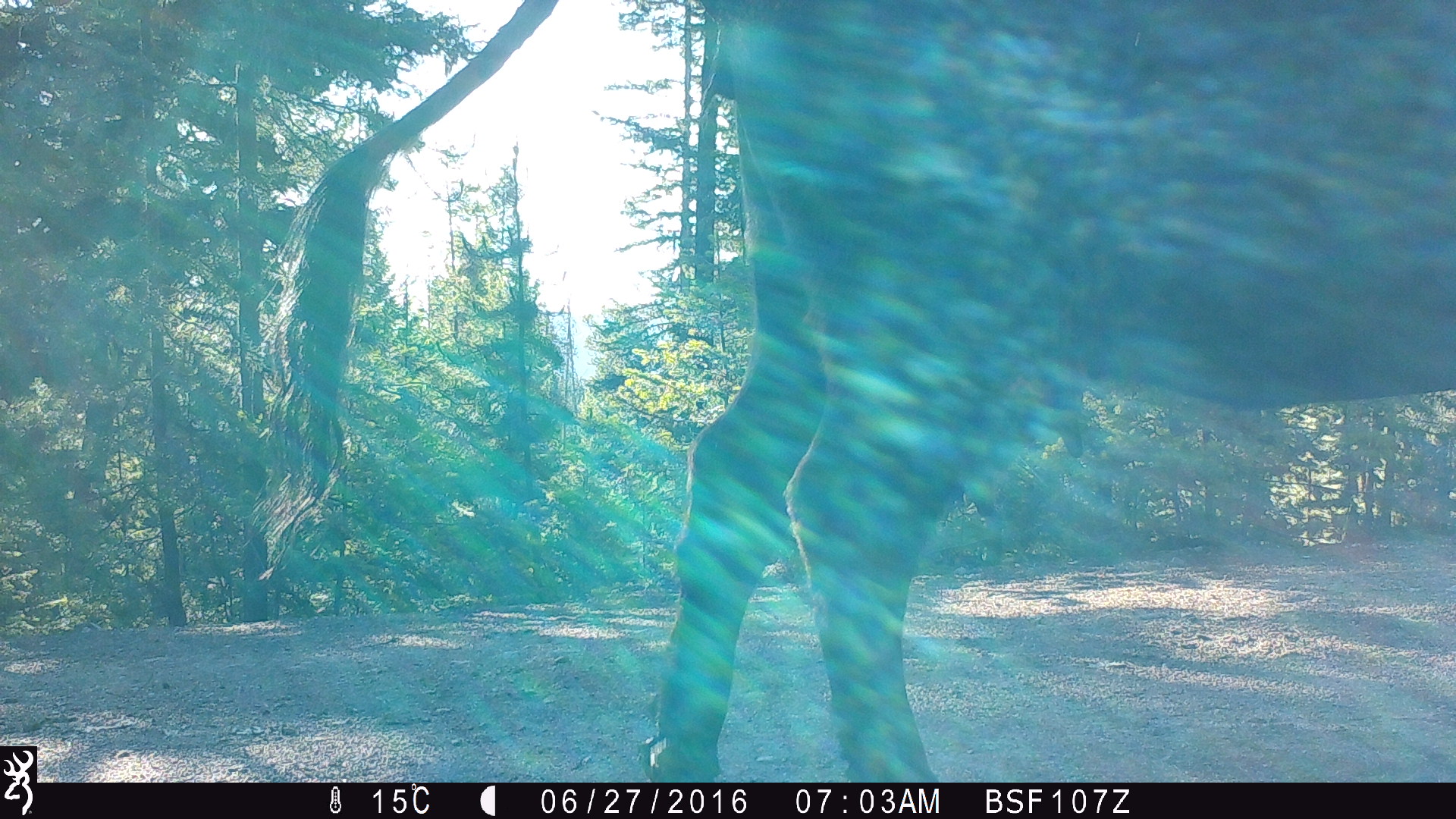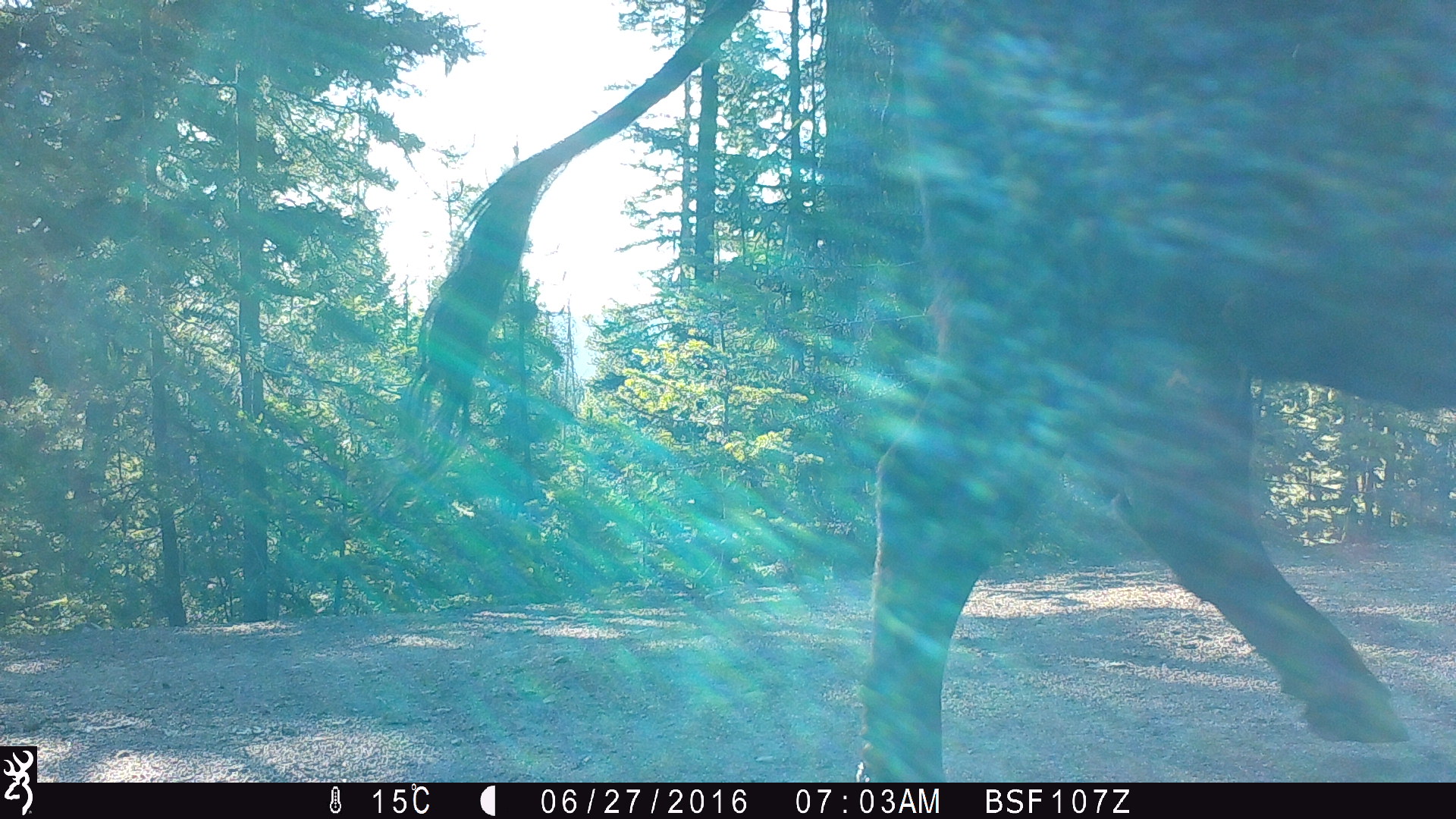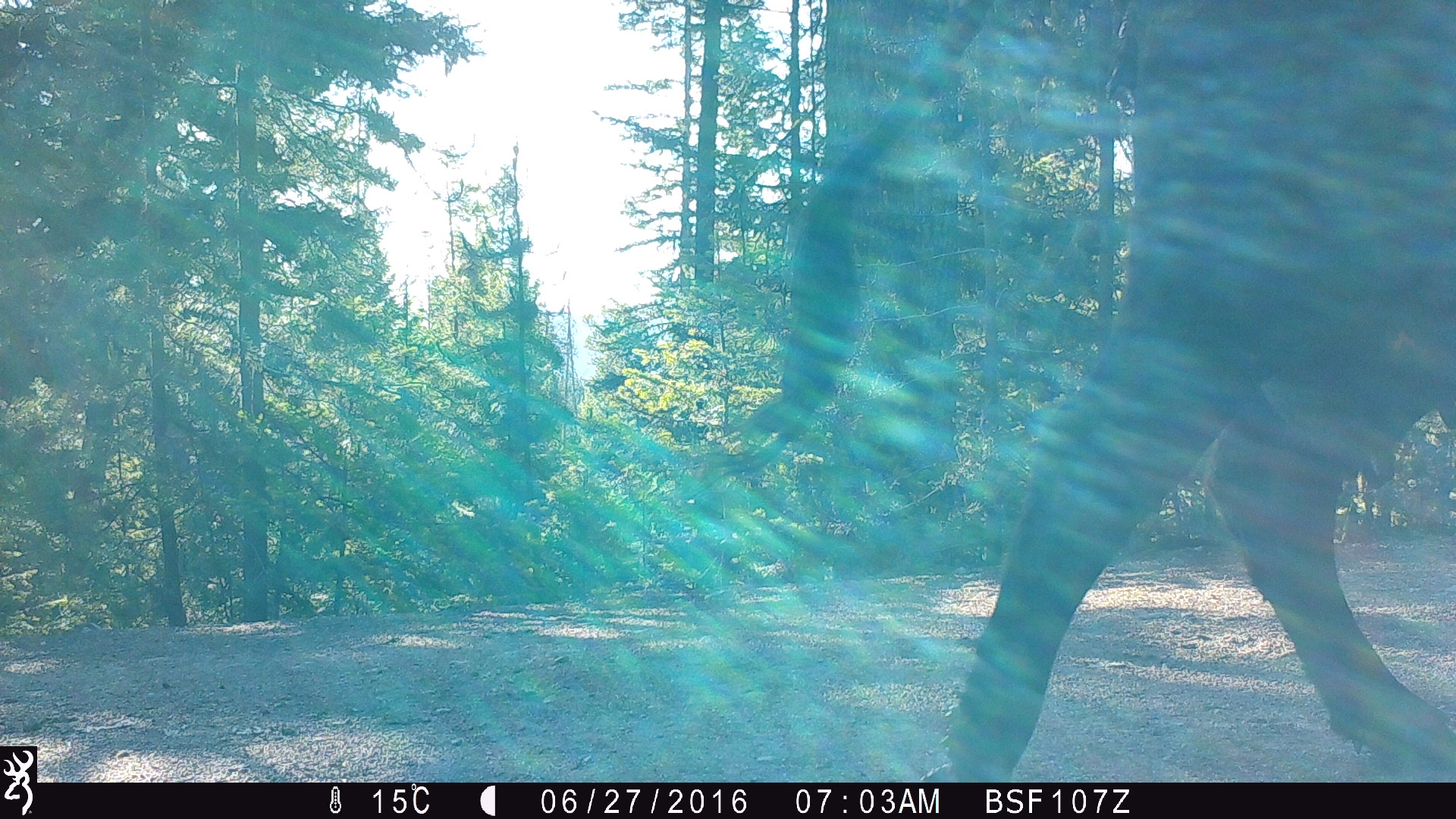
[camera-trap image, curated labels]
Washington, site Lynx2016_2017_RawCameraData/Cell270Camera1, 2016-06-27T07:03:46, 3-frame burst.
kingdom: Animalia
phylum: Chordata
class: Mammalia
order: Artiodactyla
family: Bovidae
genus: Bos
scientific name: Bos taurus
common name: domestic cattle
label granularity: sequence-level